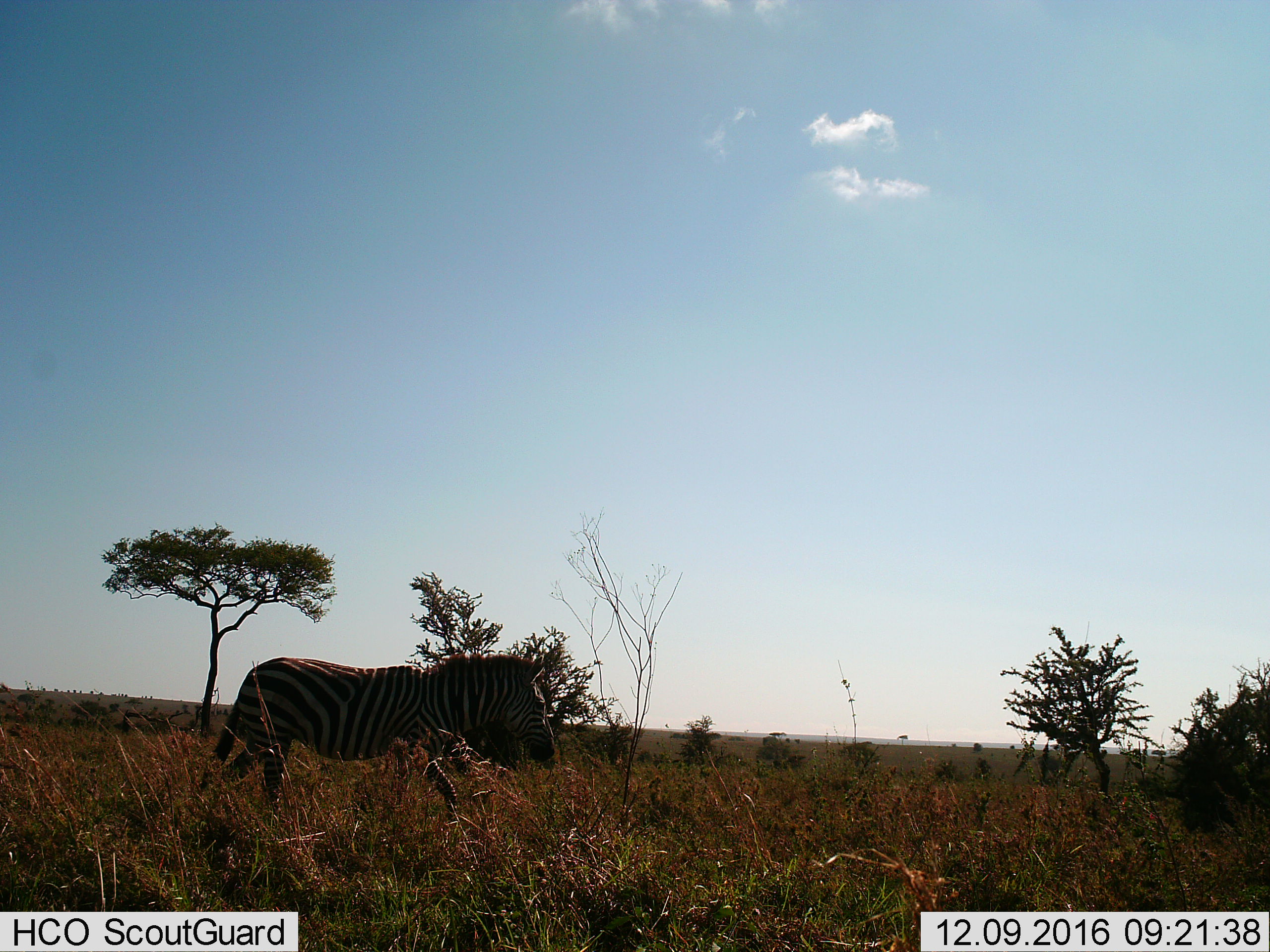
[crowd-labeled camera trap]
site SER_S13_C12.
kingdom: Animalia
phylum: Chordata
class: Mammalia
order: Perissodactyla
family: Equidae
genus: Equus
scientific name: Equus quagga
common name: plains zebra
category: zebraplains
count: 1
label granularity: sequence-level